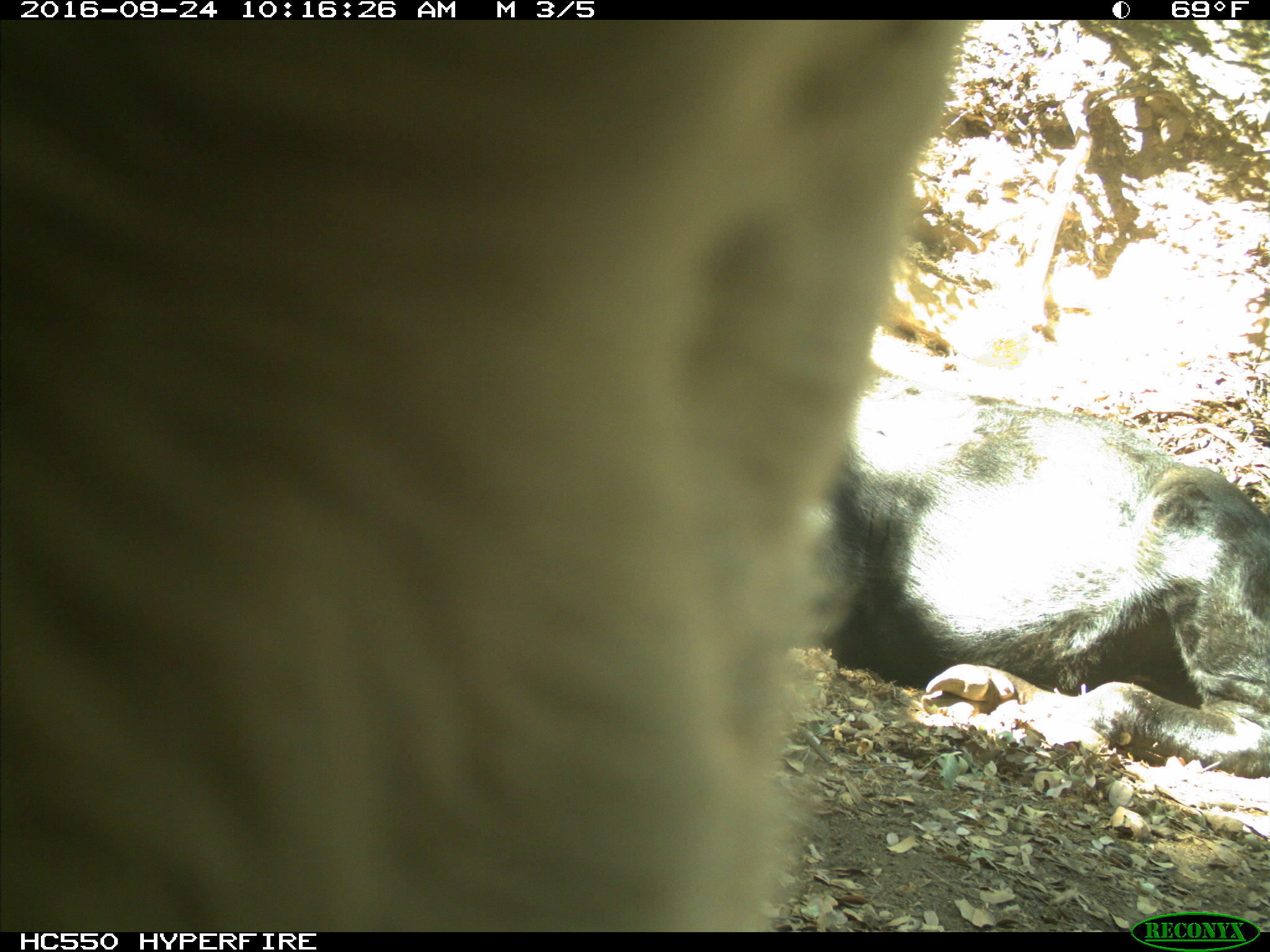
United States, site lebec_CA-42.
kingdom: Animalia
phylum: Chordata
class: Mammalia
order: Artiodactyla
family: Bovidae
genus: Bos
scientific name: Bos taurus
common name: domestic cow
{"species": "Bos taurus (domestic cow)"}